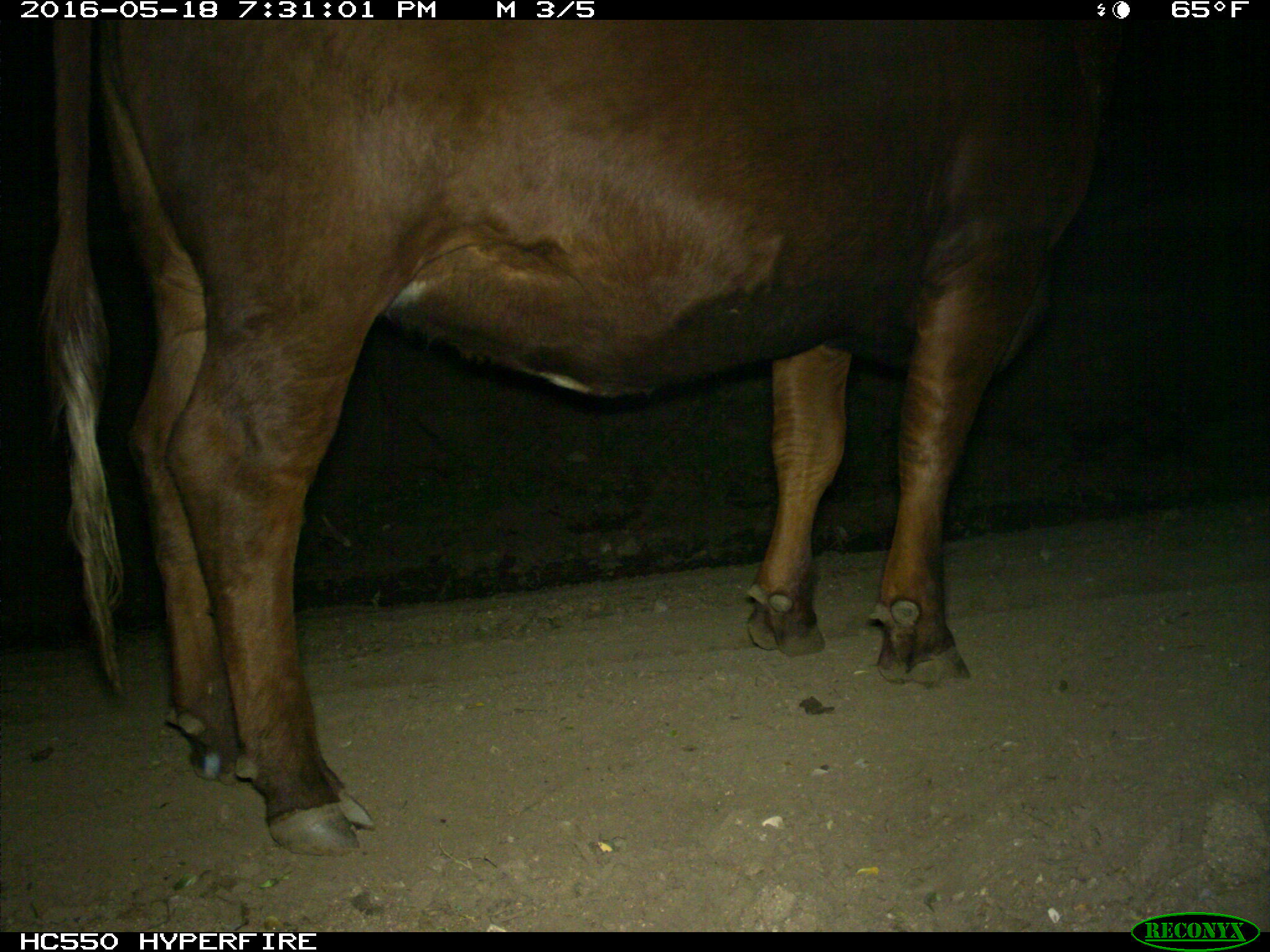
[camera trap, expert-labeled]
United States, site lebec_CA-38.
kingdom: Animalia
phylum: Chordata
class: Mammalia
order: Artiodactyla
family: Bovidae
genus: Bos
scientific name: Bos taurus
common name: domestic cow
Bos taurus (domestic cow).